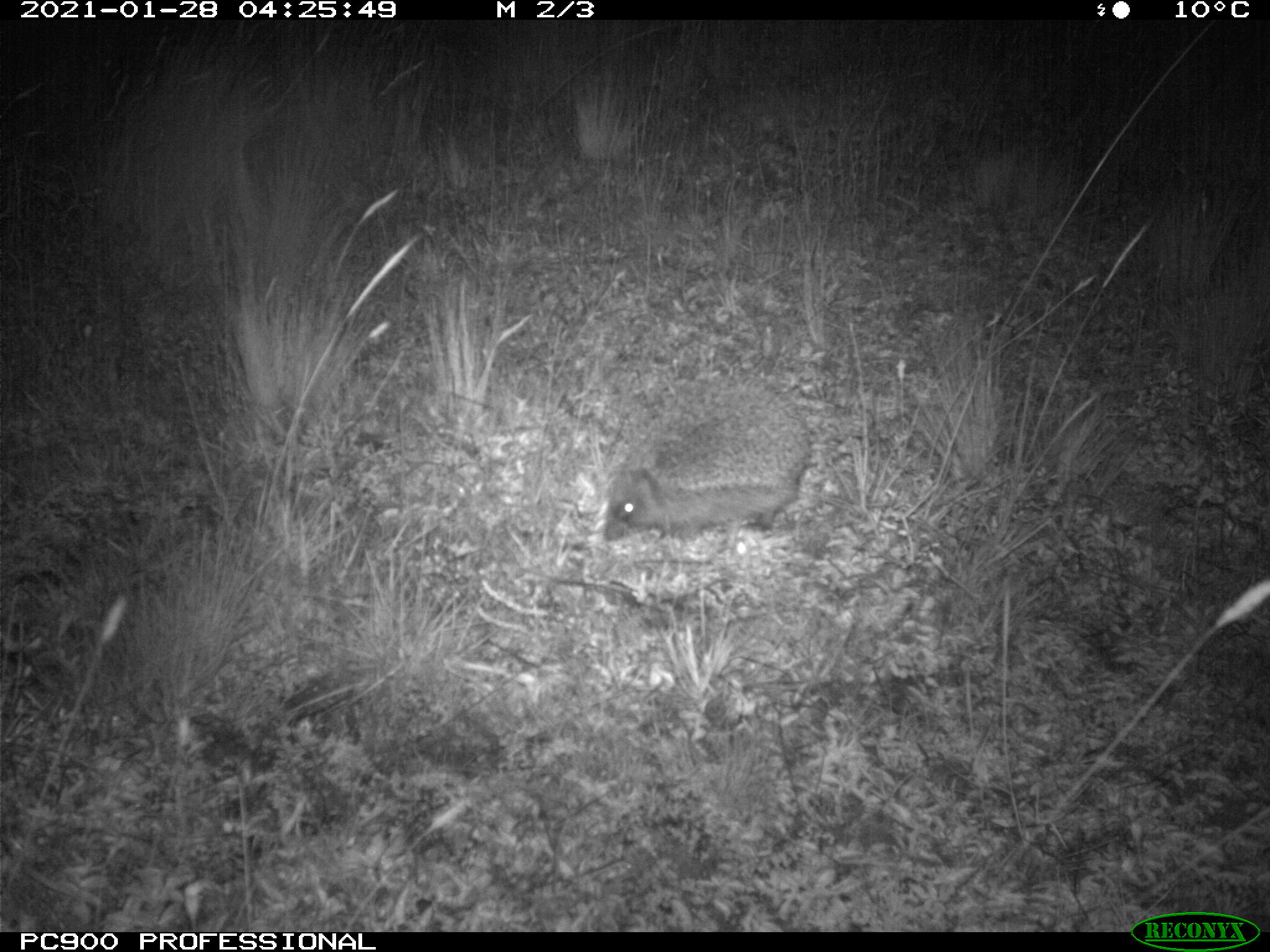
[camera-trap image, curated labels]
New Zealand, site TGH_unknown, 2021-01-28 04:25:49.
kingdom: Animalia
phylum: Chordata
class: Mammalia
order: Eulipotyphla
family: Erinaceidae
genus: Erinaceus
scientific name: Erinaceus europaeus europaeus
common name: european hedgehog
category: hedgehog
Hedgehog (european hedgehog) (Erinaceus europaeus europaeus).